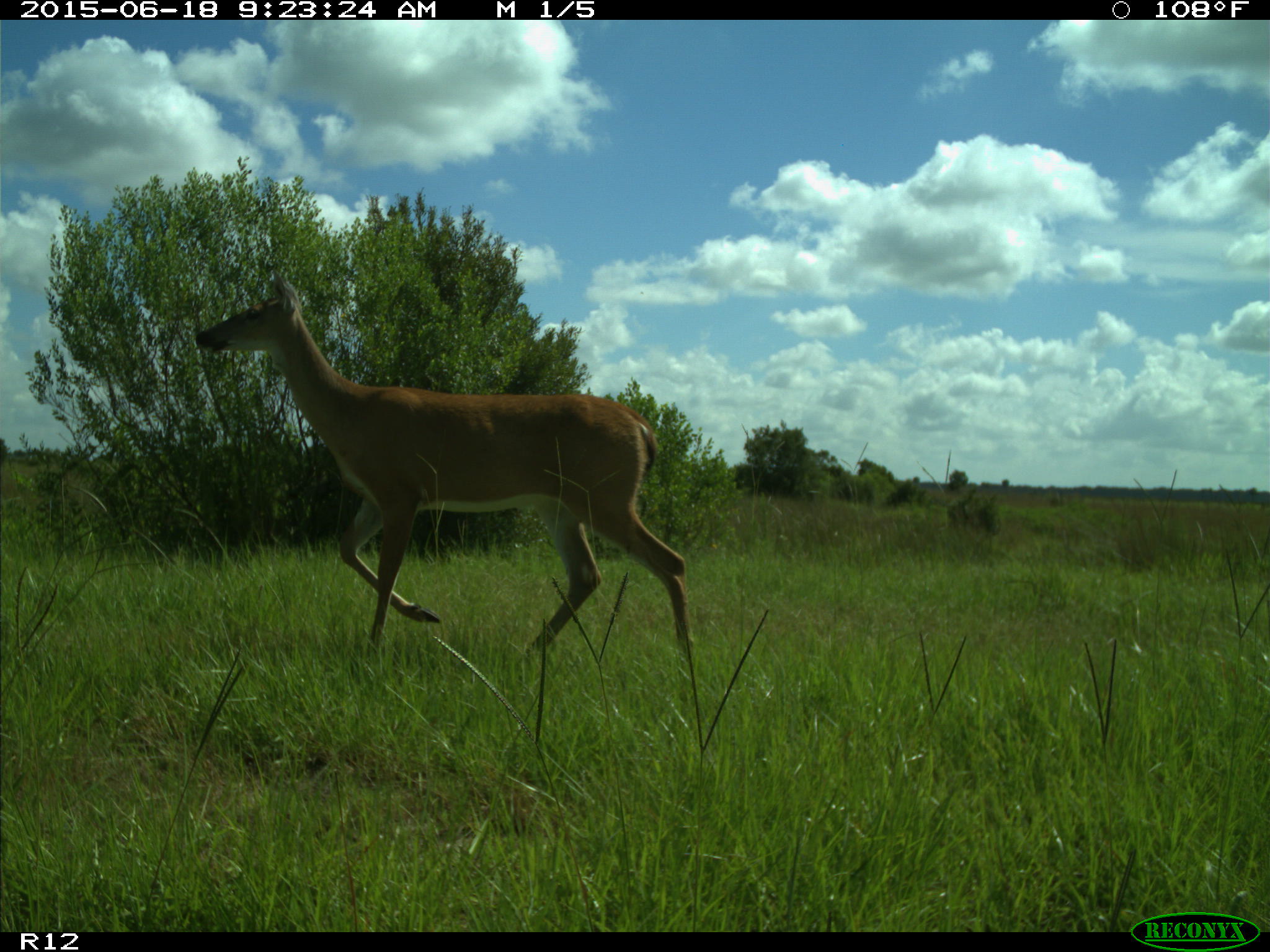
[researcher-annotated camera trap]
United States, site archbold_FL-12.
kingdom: Animalia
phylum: Chordata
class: Mammalia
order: Artiodactyla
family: Cervidae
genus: Odocoileus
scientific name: Odocoileus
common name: deer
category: unidentified deer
Unidentified deer (deer) (Odocoileus).